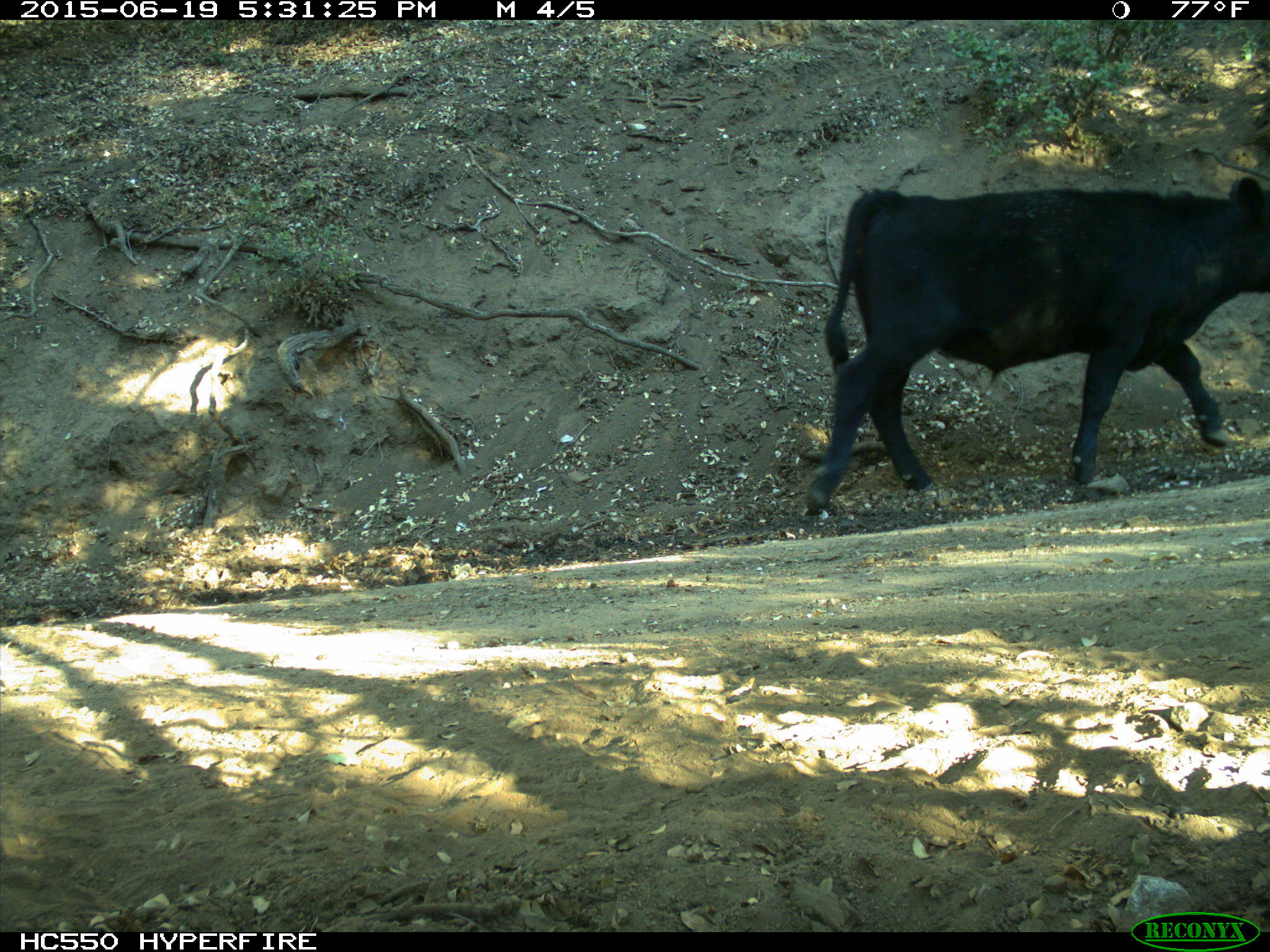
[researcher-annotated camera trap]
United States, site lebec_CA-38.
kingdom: Animalia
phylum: Chordata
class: Mammalia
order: Artiodactyla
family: Bovidae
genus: Bos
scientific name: Bos taurus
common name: domestic cow